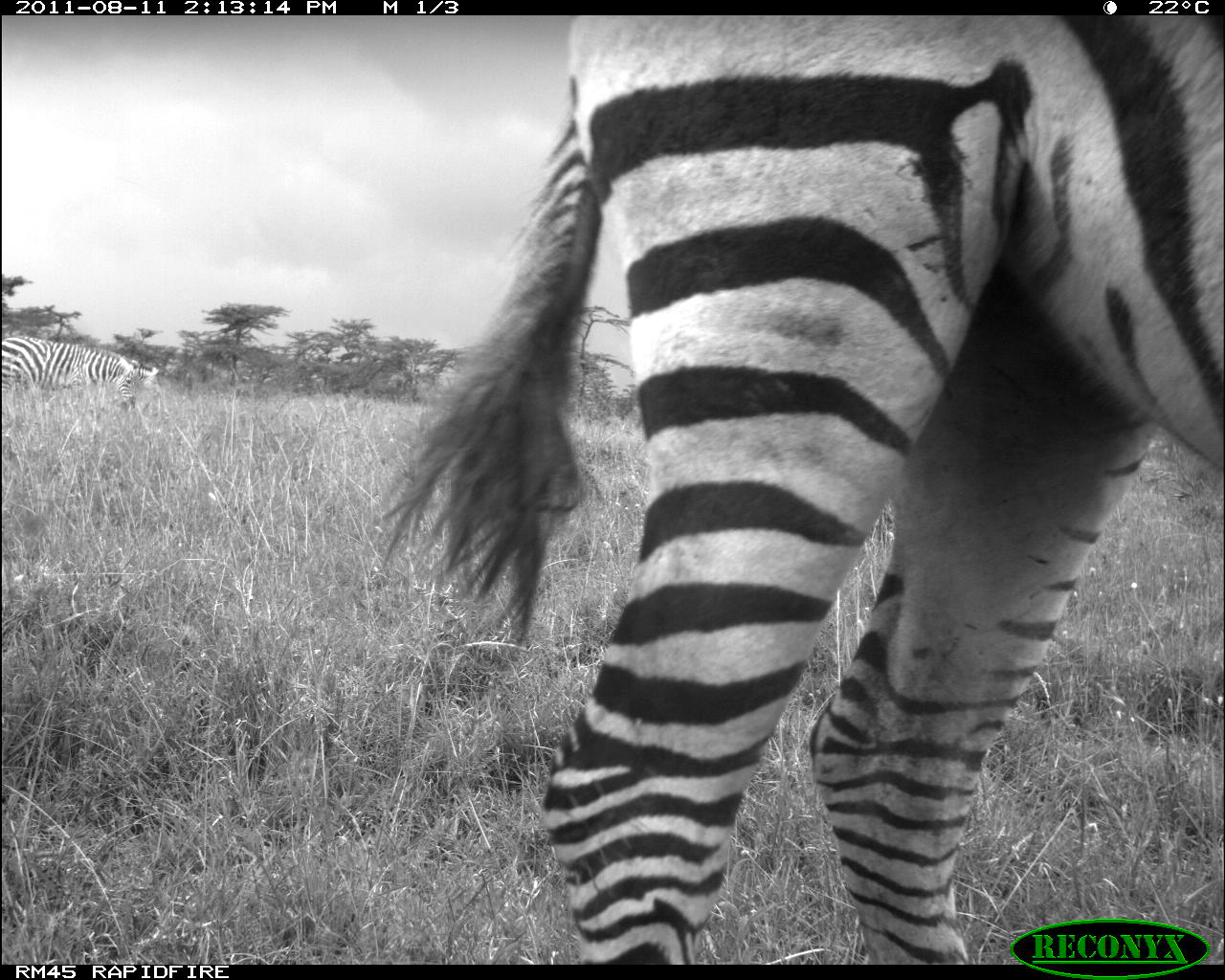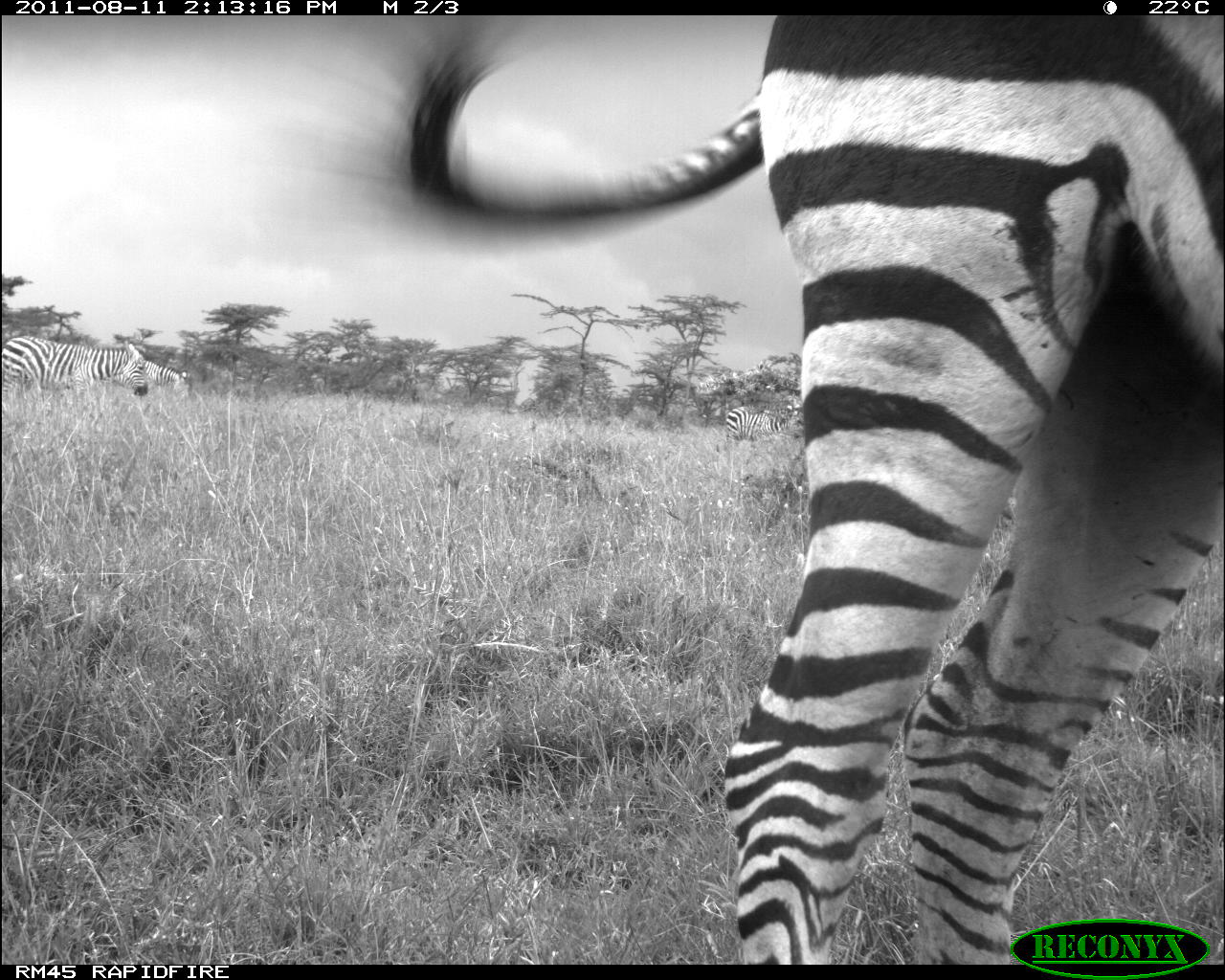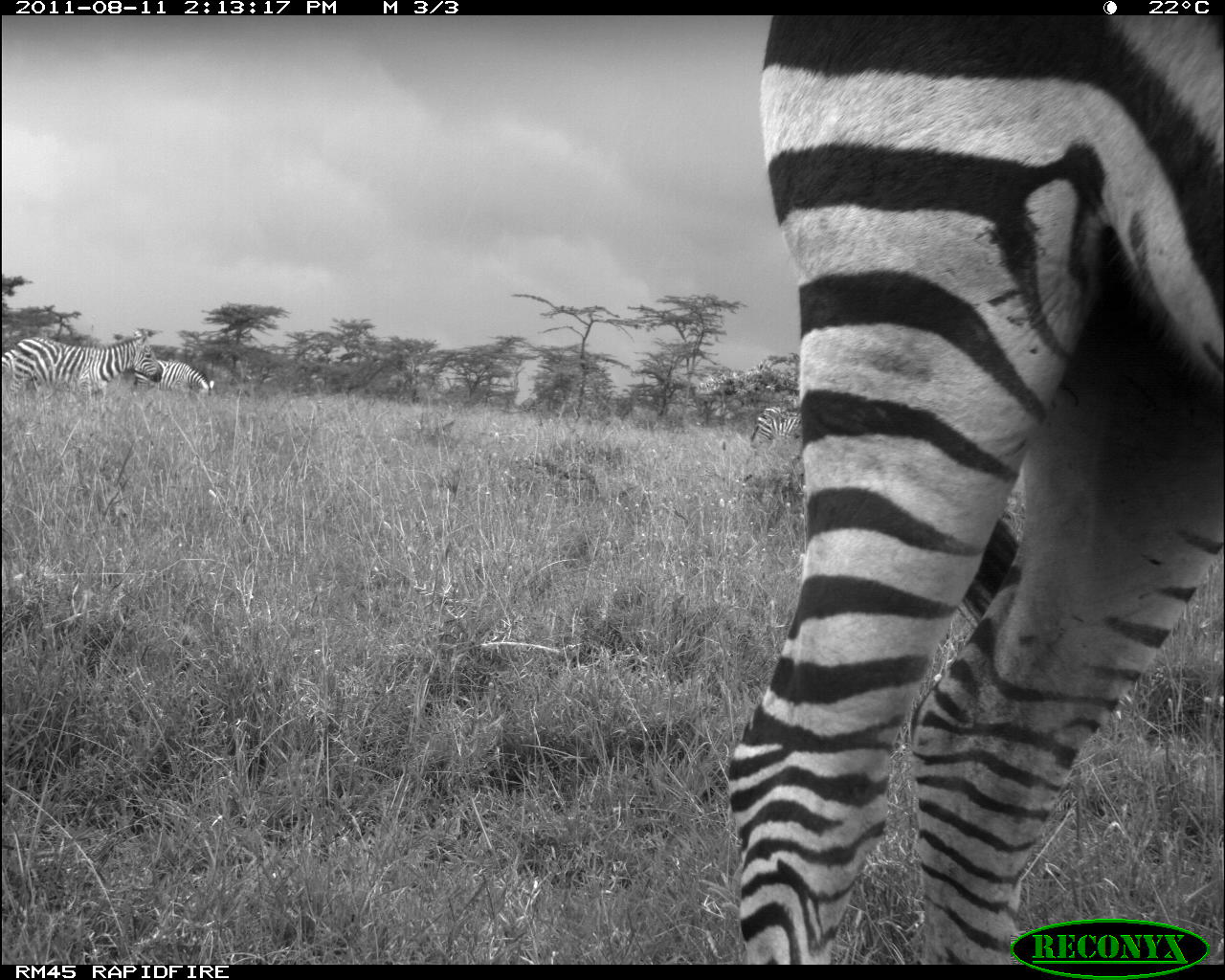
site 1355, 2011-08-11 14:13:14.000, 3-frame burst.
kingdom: Animalia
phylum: Chordata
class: Mammalia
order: Perissodactyla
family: Equidae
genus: Equus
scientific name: Equus quagga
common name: plains zebra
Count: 3.